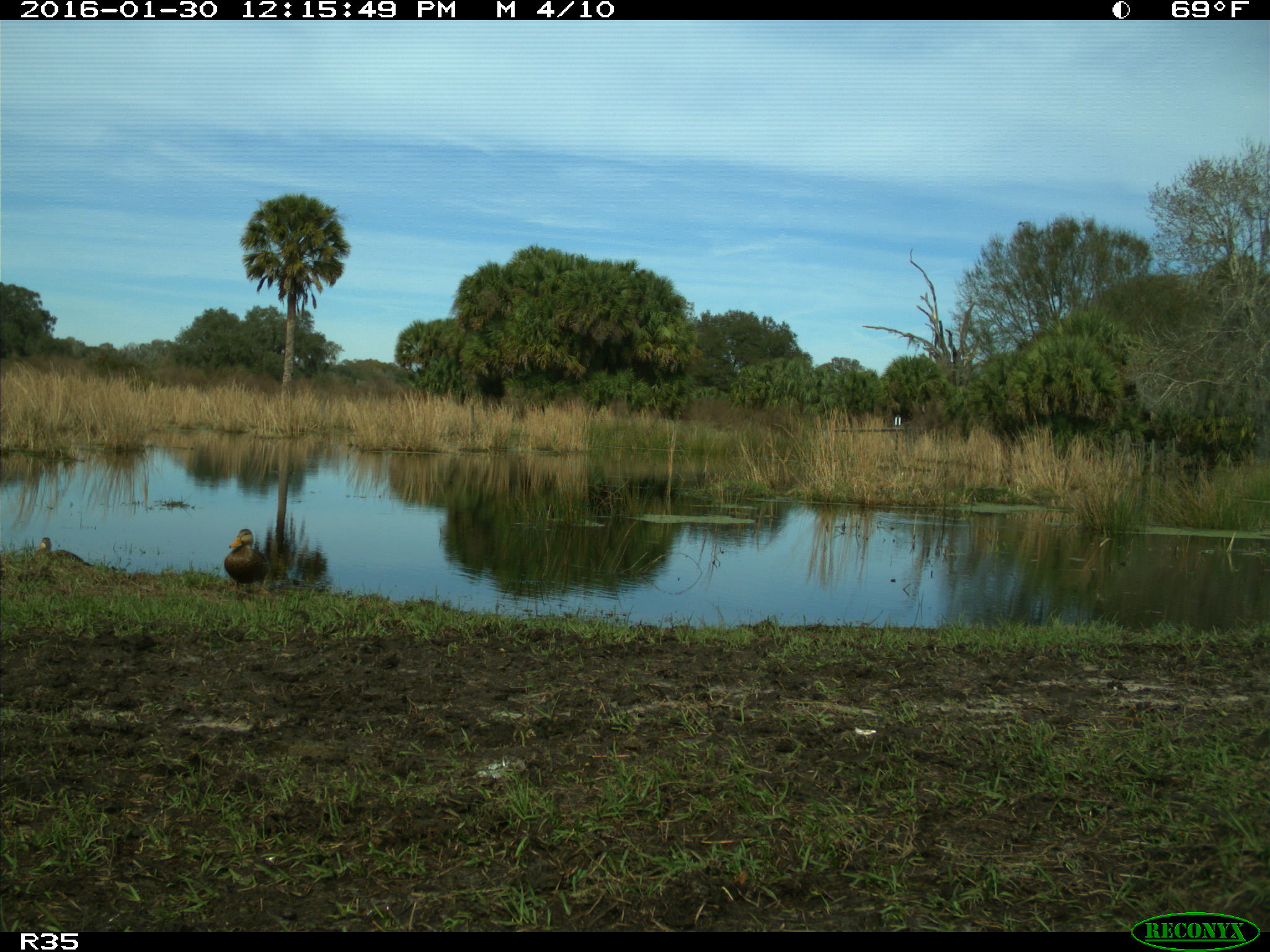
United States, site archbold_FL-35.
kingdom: Animalia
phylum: Chordata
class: Aves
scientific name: Aves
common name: birds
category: unidentified bird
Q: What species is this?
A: Unidentified bird (birds) (Aves).